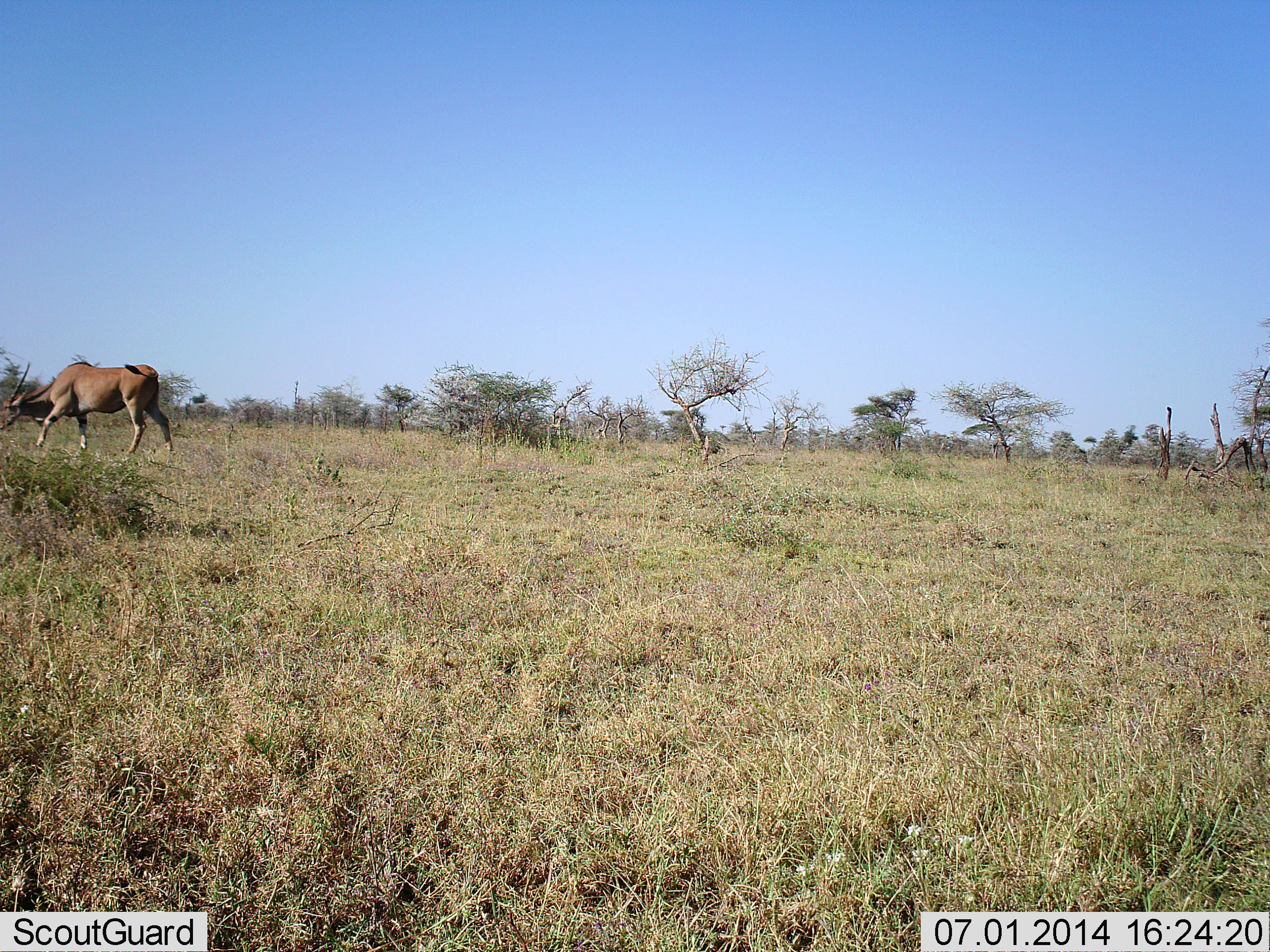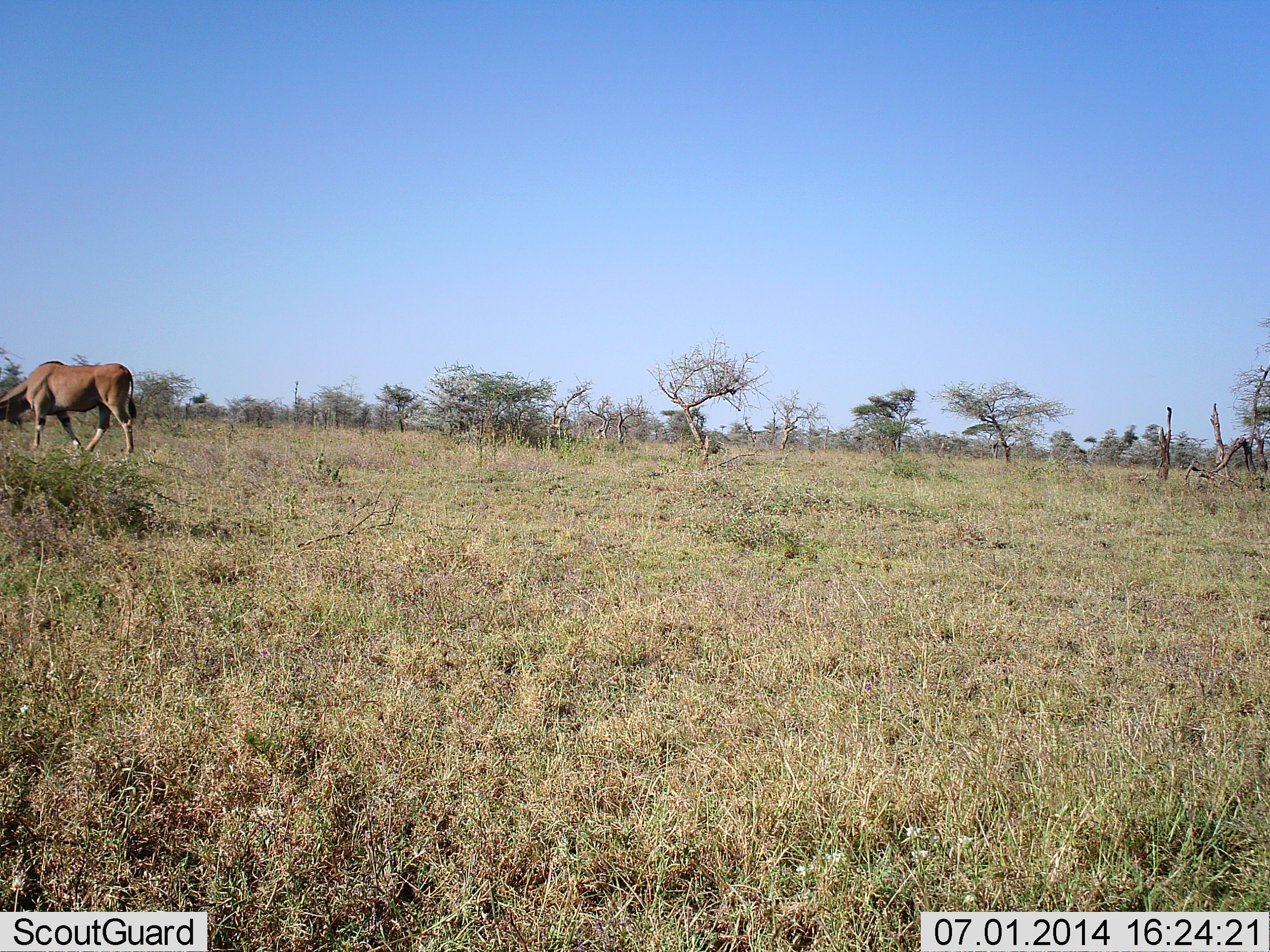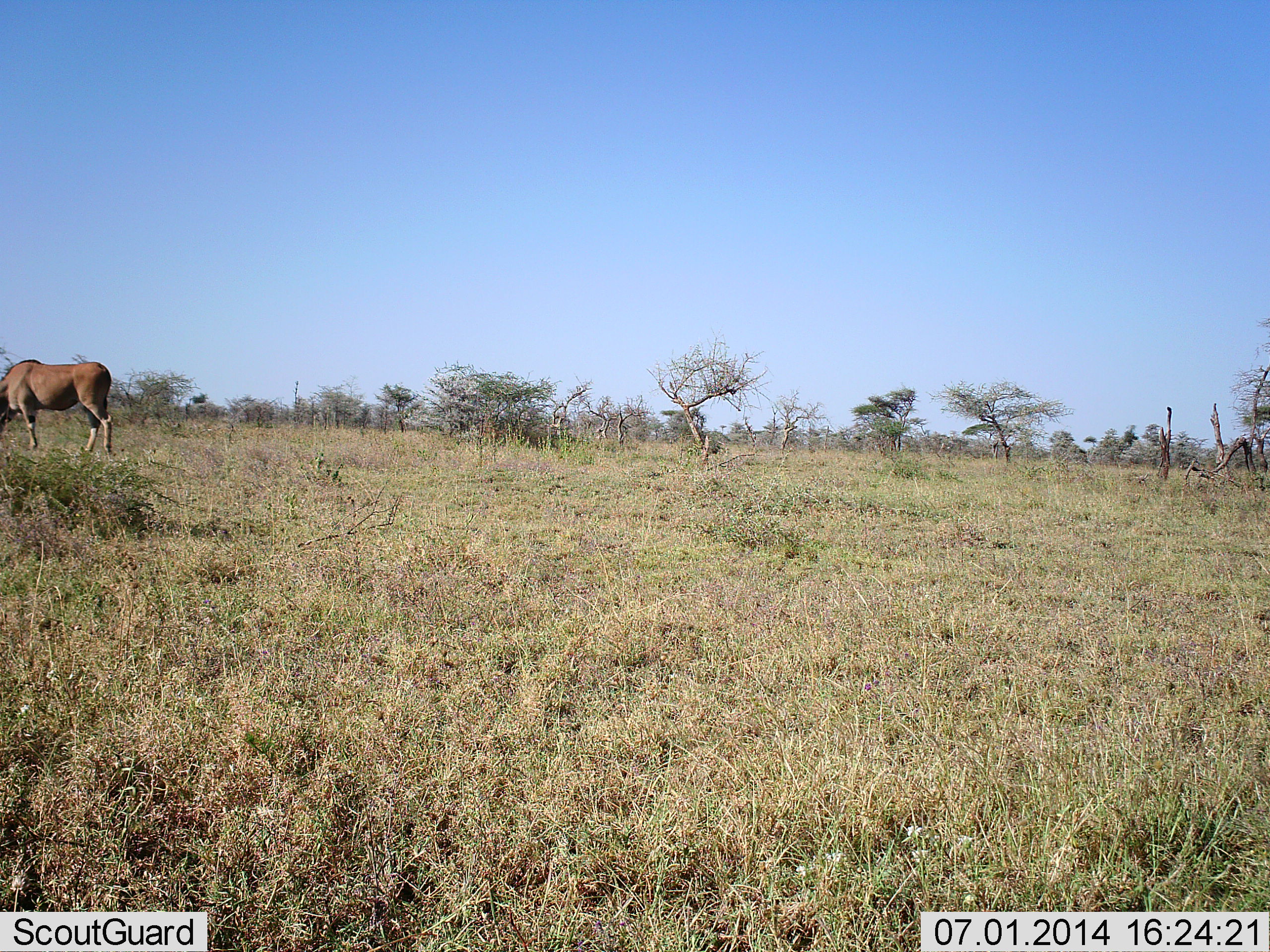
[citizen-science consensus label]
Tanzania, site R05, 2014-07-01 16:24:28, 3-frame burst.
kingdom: Animalia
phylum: Chordata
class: Mammalia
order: Artiodactyla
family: Bovidae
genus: Tragelaphus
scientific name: Tragelaphus oryx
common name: eland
Eland (Tragelaphus oryx), count 1. Behavior (volunteer vote fractions): standing 0%, resting 0%, moving 80%, interacting 0%. Young present (vote fraction): 0%. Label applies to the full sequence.